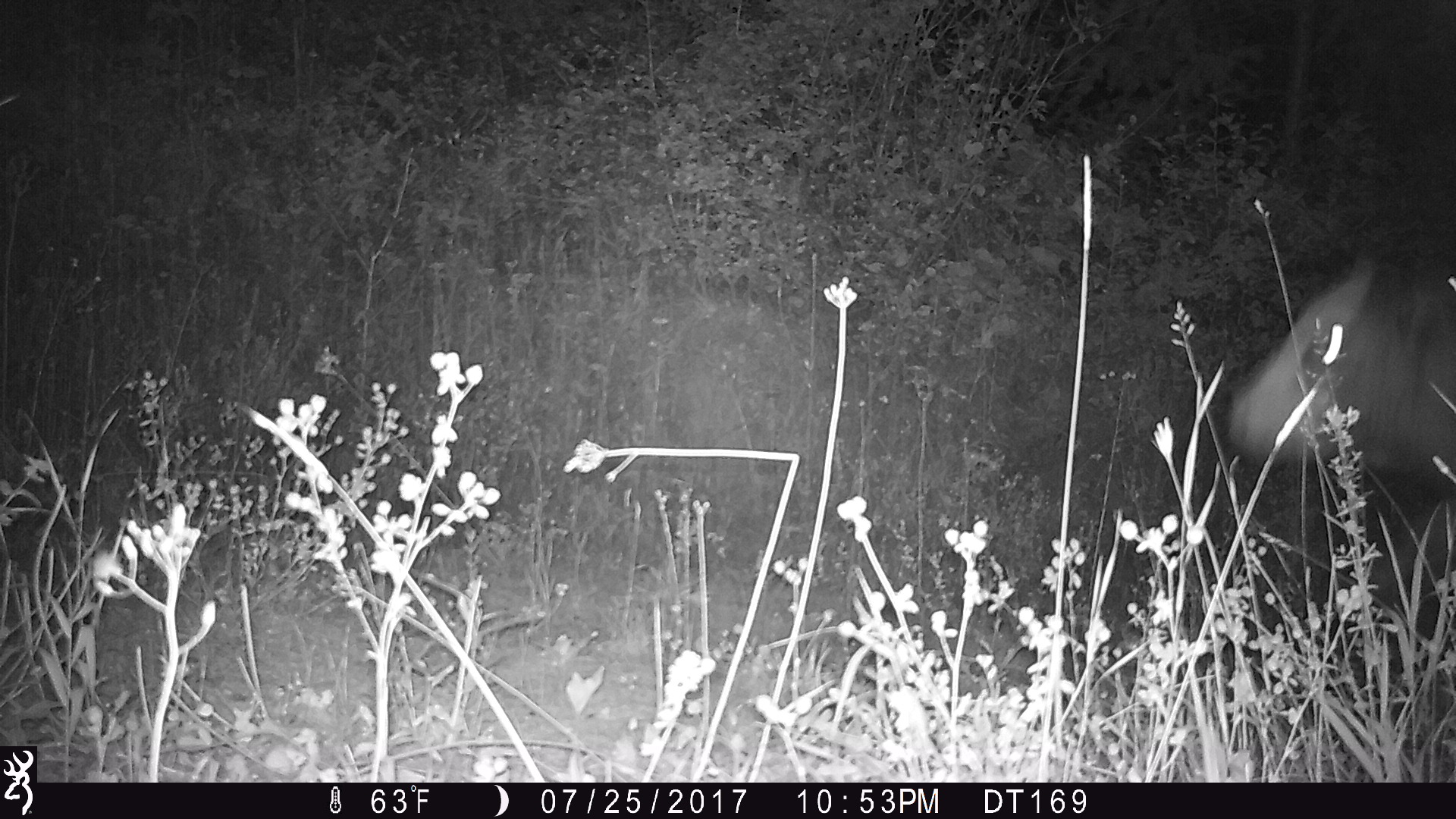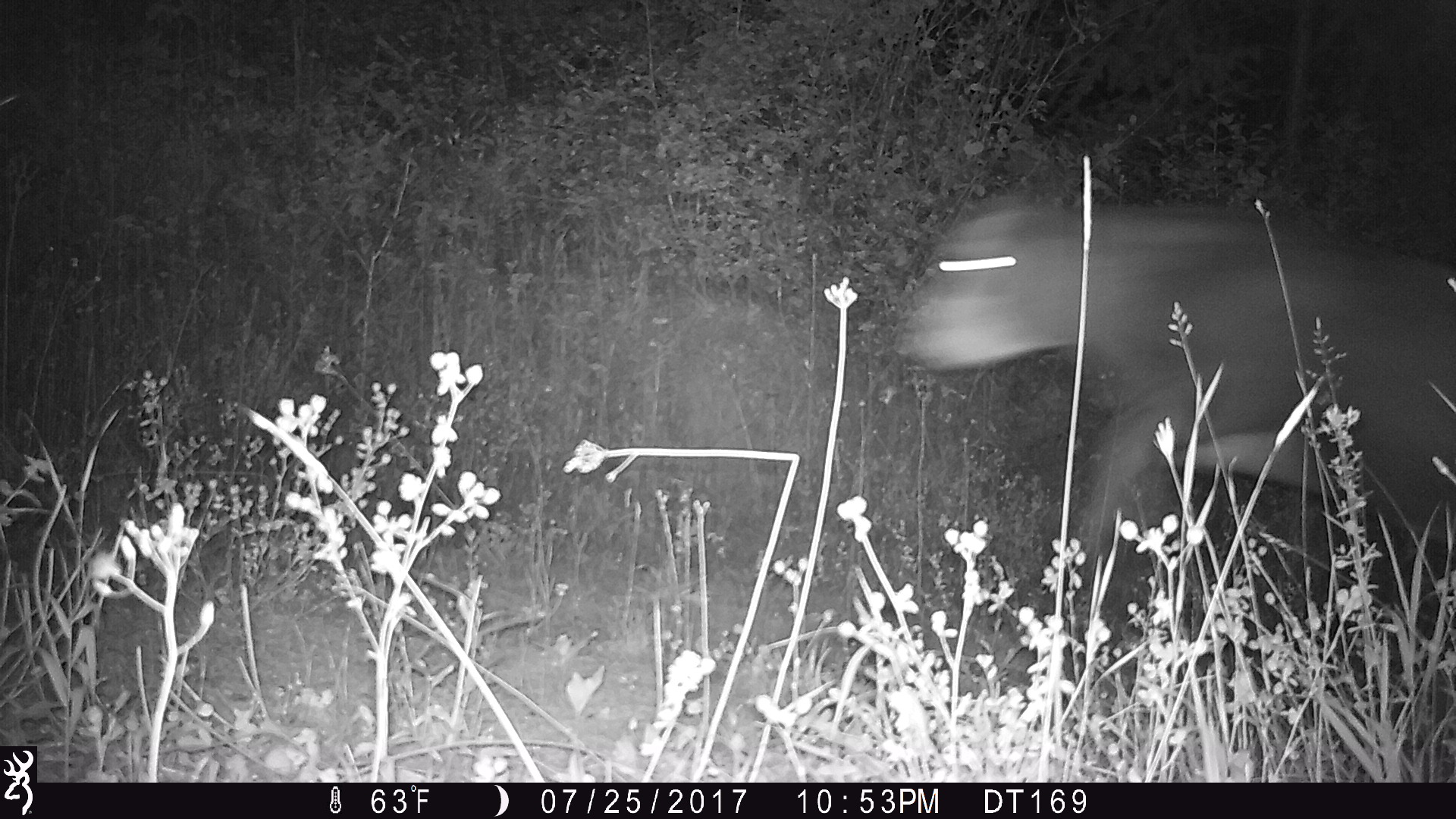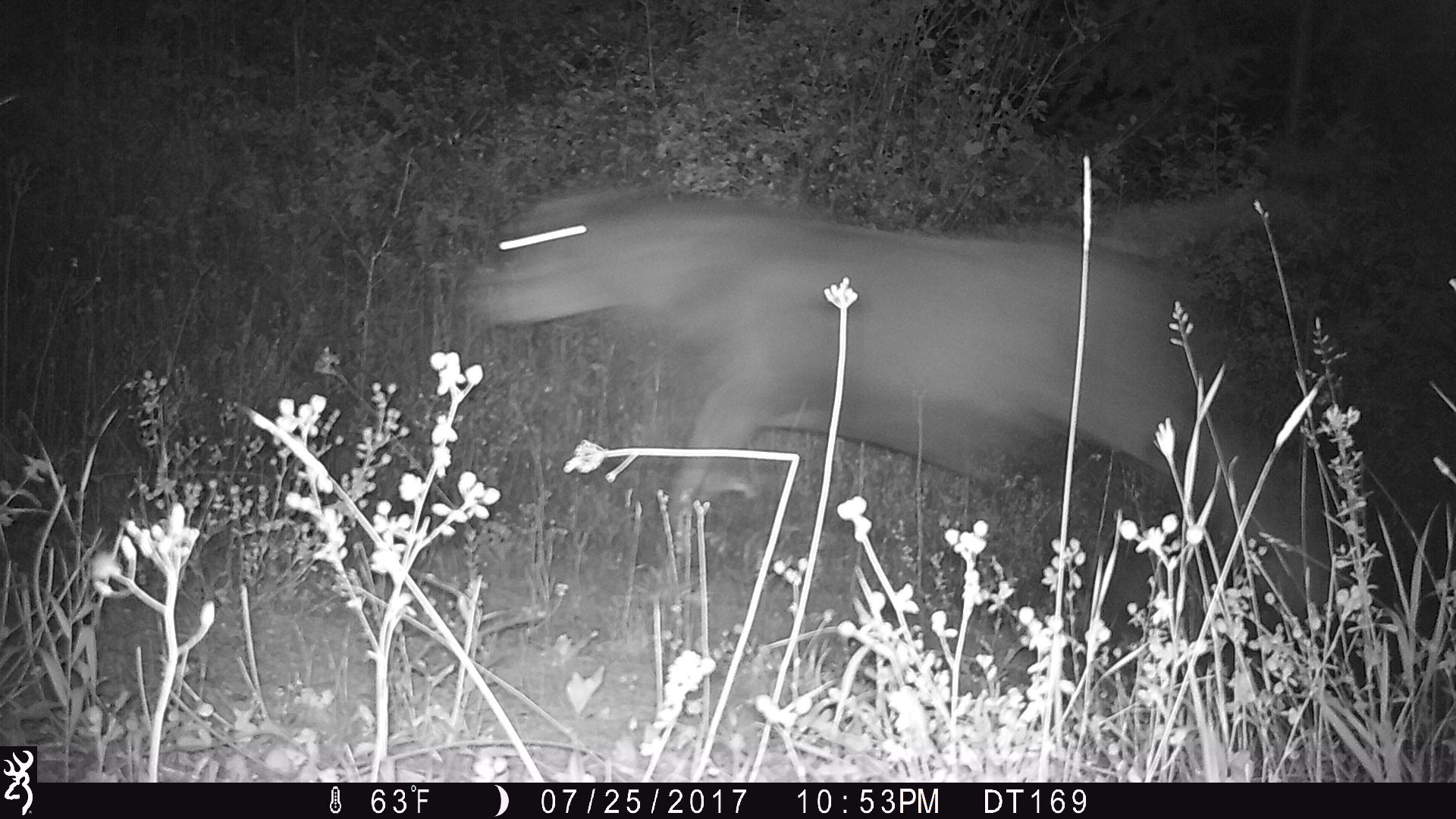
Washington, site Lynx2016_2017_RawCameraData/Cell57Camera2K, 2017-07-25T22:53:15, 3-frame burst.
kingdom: Animalia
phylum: Chordata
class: Mammalia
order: Artiodactyla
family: Bovidae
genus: Bos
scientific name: Bos taurus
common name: domestic cattle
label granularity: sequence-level